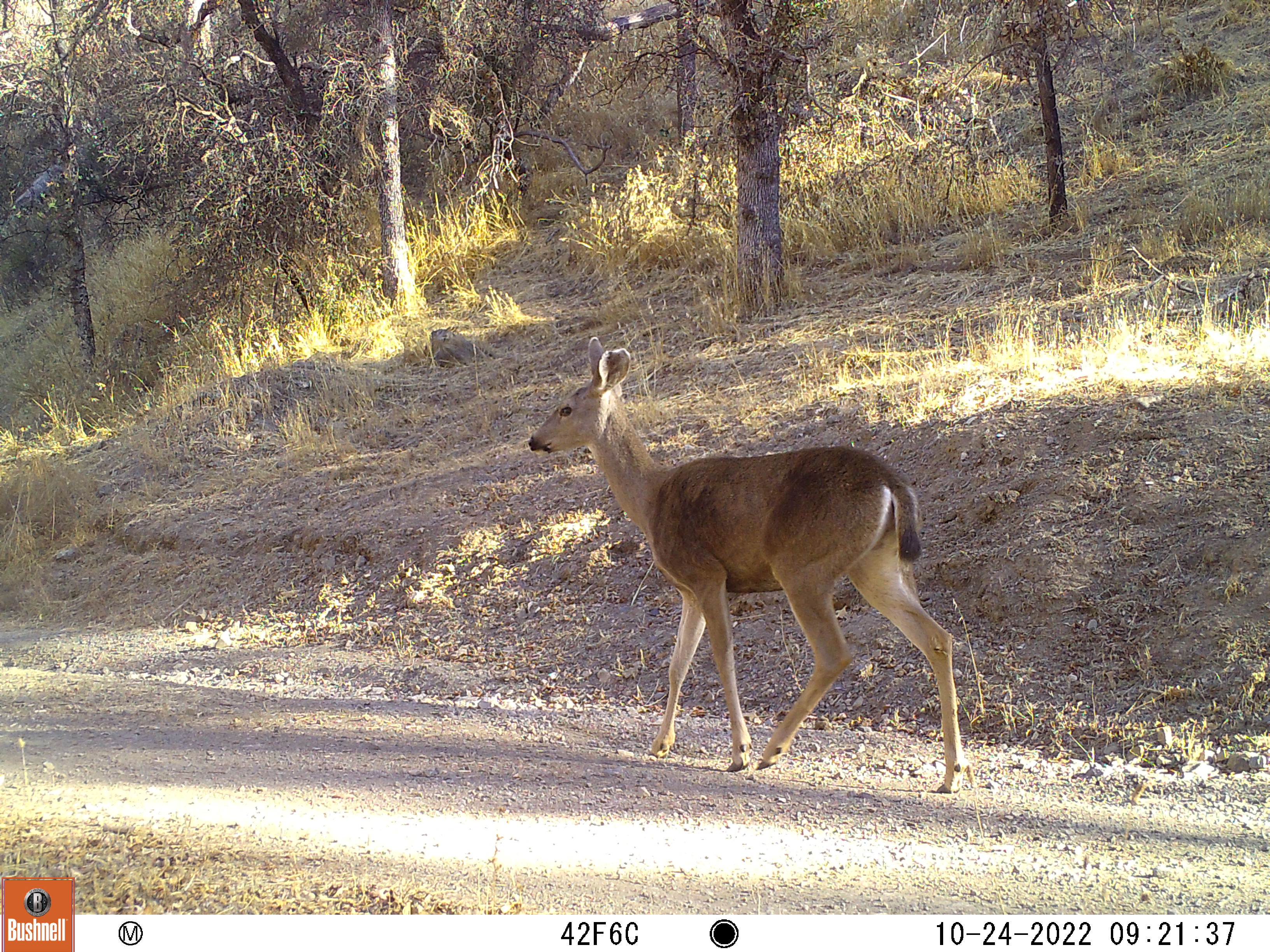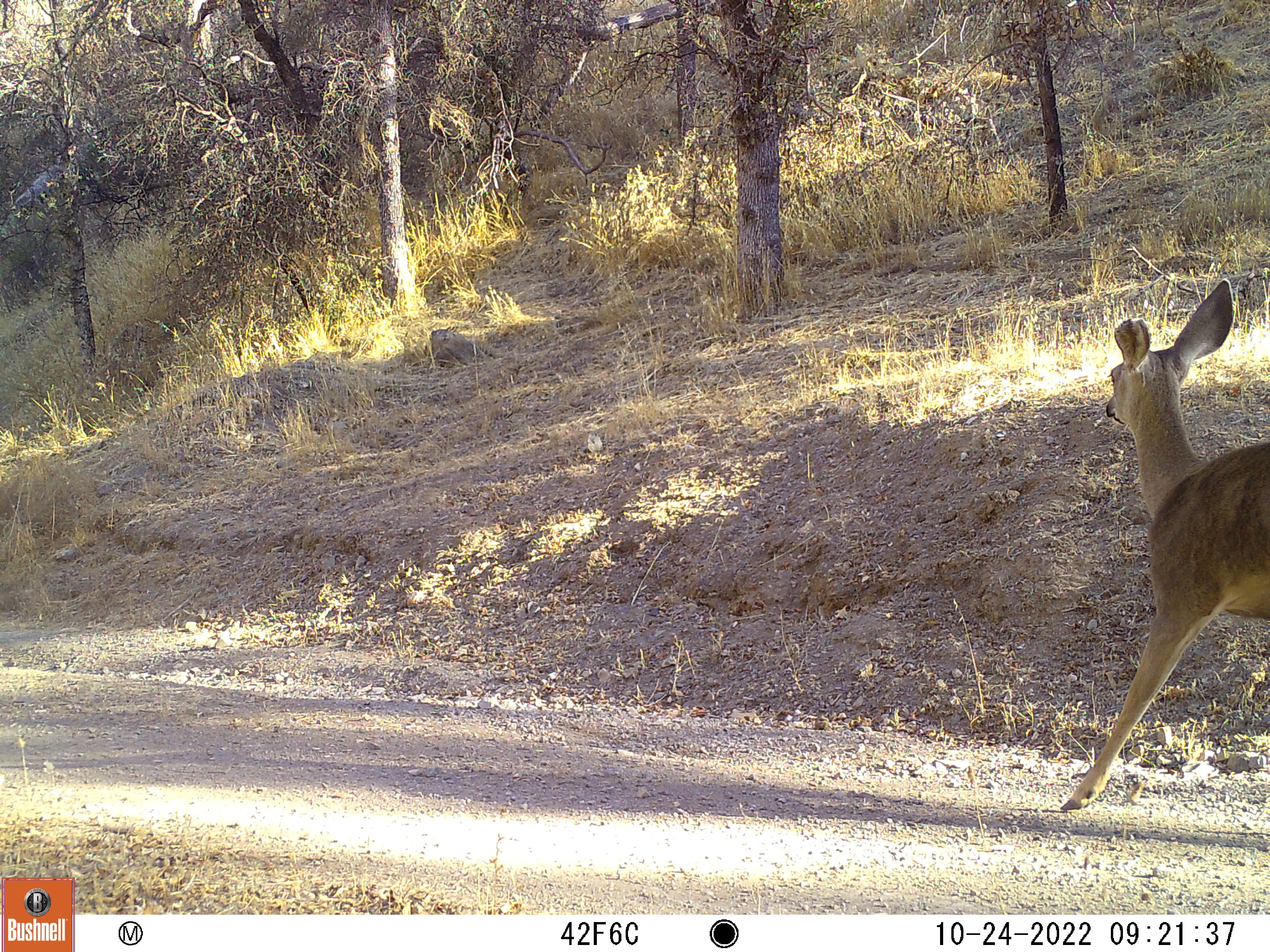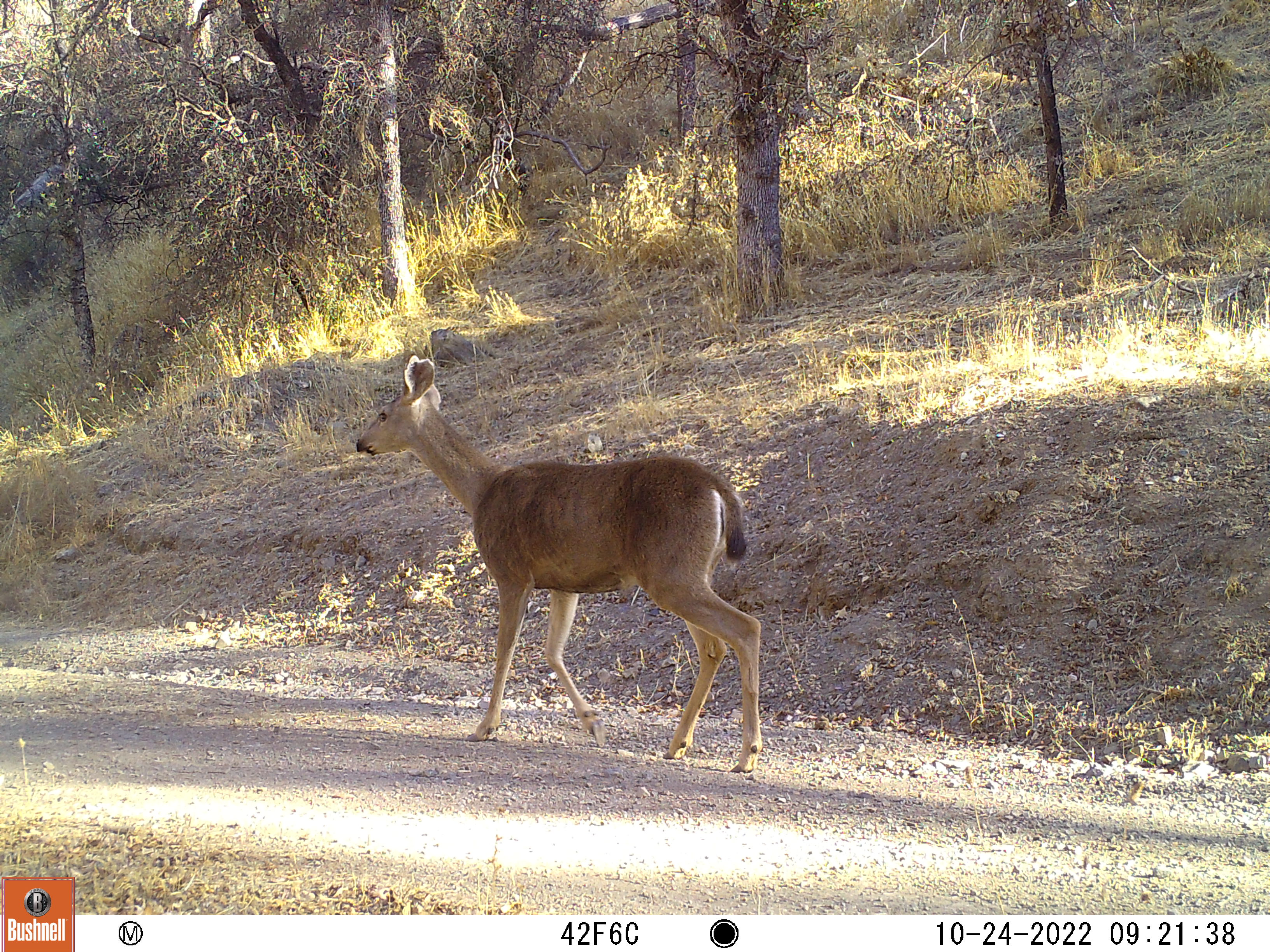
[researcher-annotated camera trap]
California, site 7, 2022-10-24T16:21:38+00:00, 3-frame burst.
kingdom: Animalia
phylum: Chordata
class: Mammalia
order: Artiodactyla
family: Cervidae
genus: Odocoileus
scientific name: Odocoileus hemionus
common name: mule deer